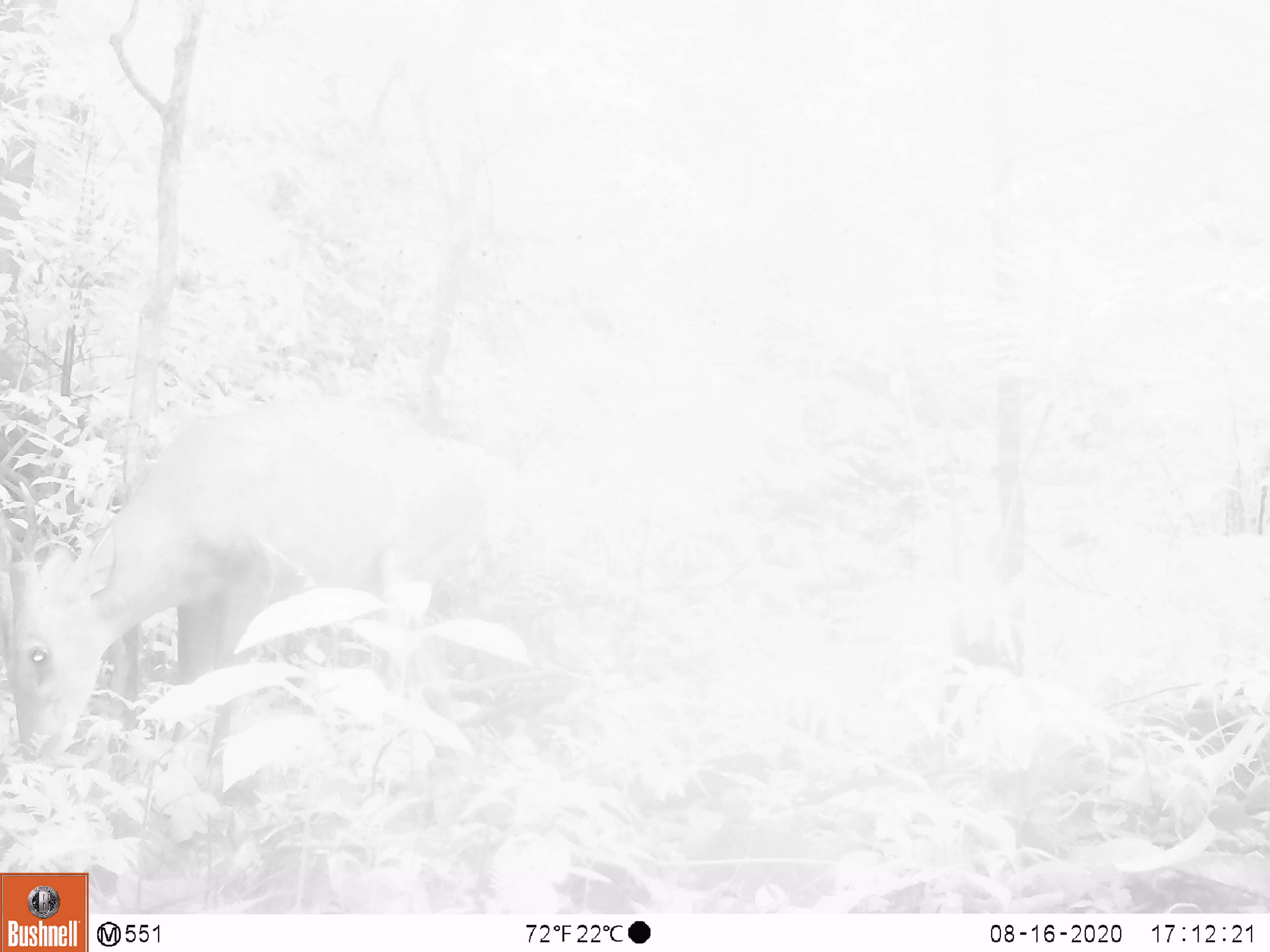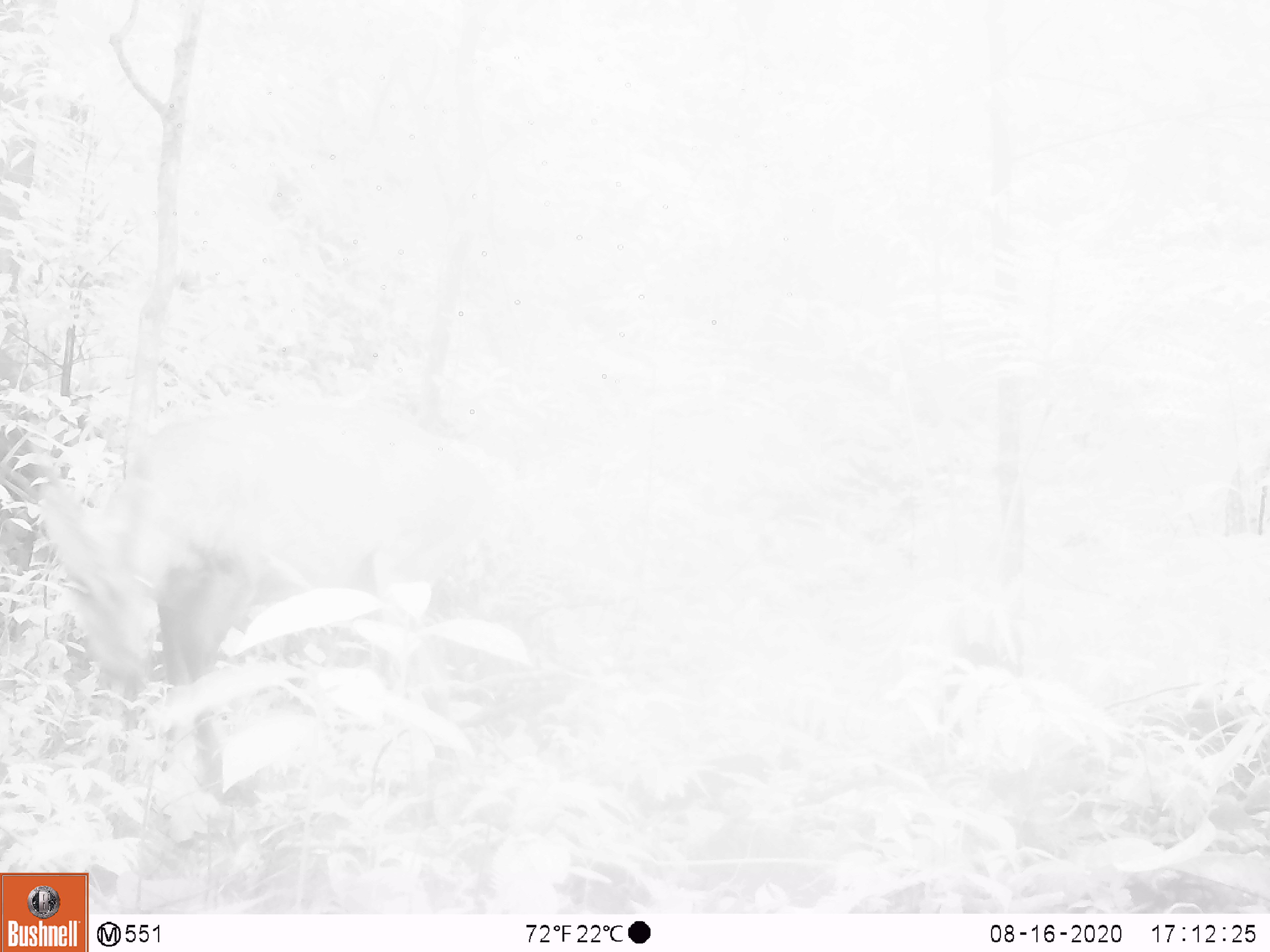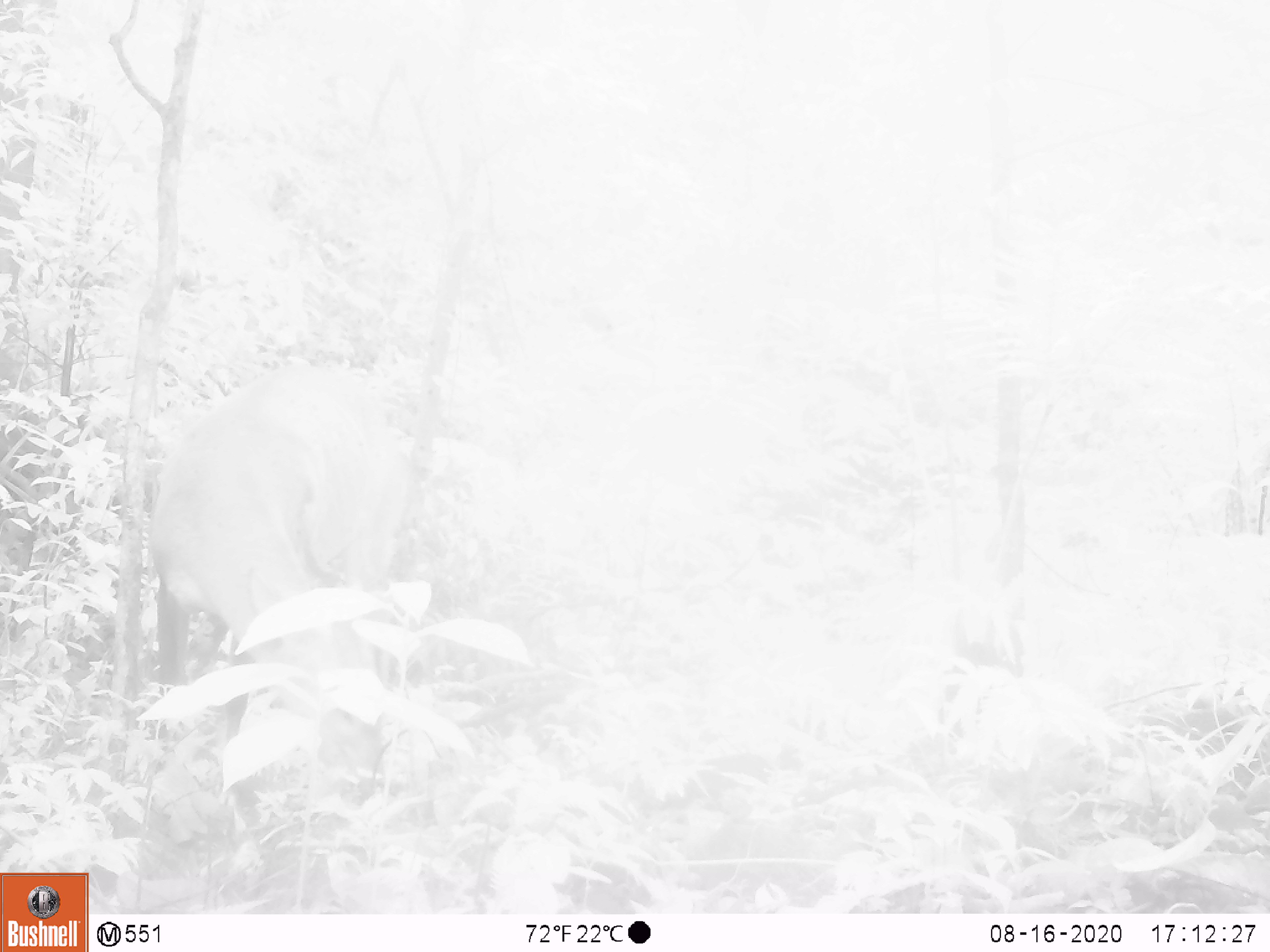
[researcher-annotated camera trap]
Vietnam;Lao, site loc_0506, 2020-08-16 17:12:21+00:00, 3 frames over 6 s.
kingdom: Animalia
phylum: Chordata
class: Mammalia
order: Artiodactyla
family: Cervidae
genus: Muntiacus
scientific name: Muntiacus vuquangensis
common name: large-antlered muntjac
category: large antlered muntjac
Large antlered muntjac (large-antlered muntjac) (Muntiacus vuquangensis). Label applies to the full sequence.